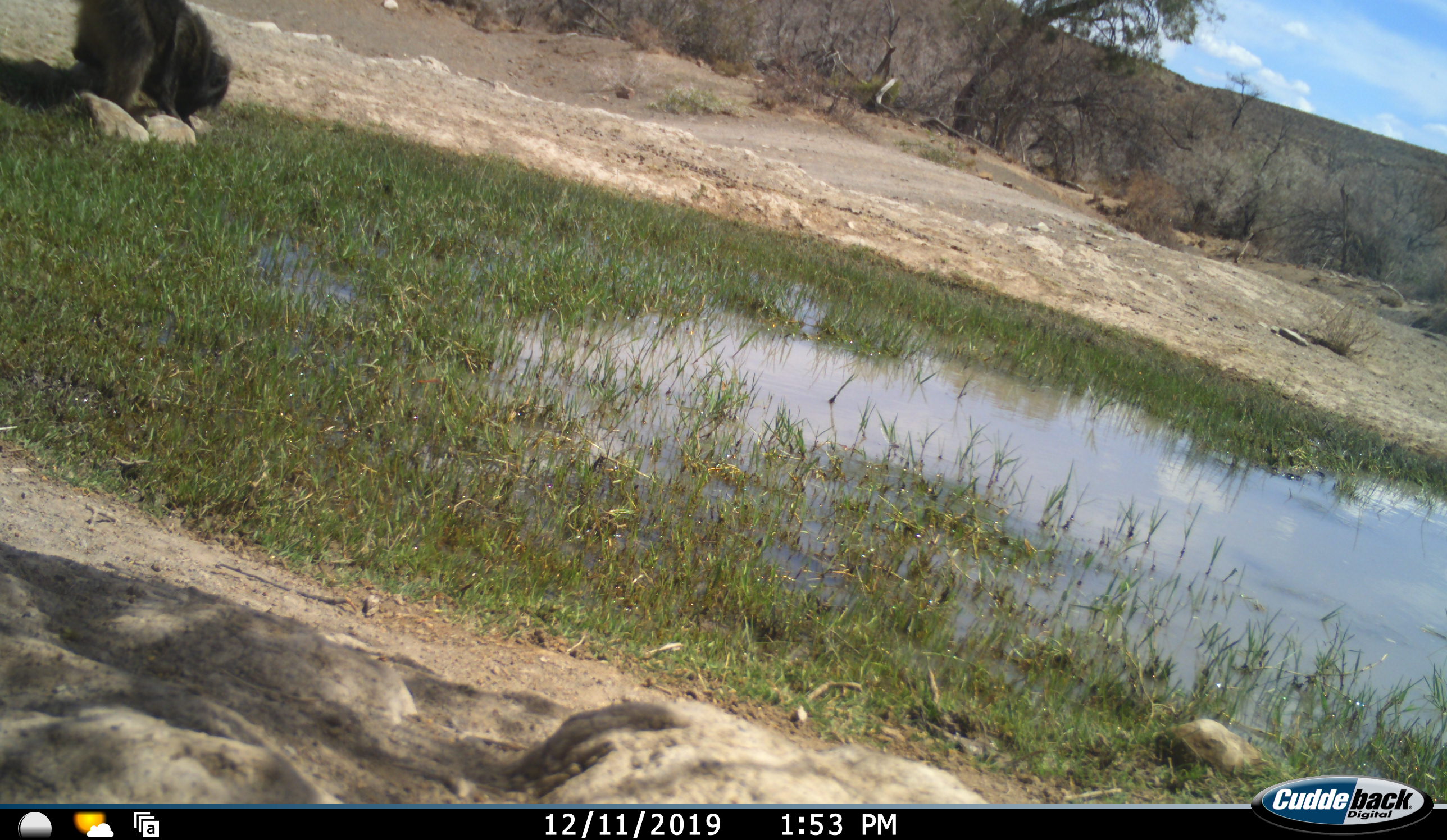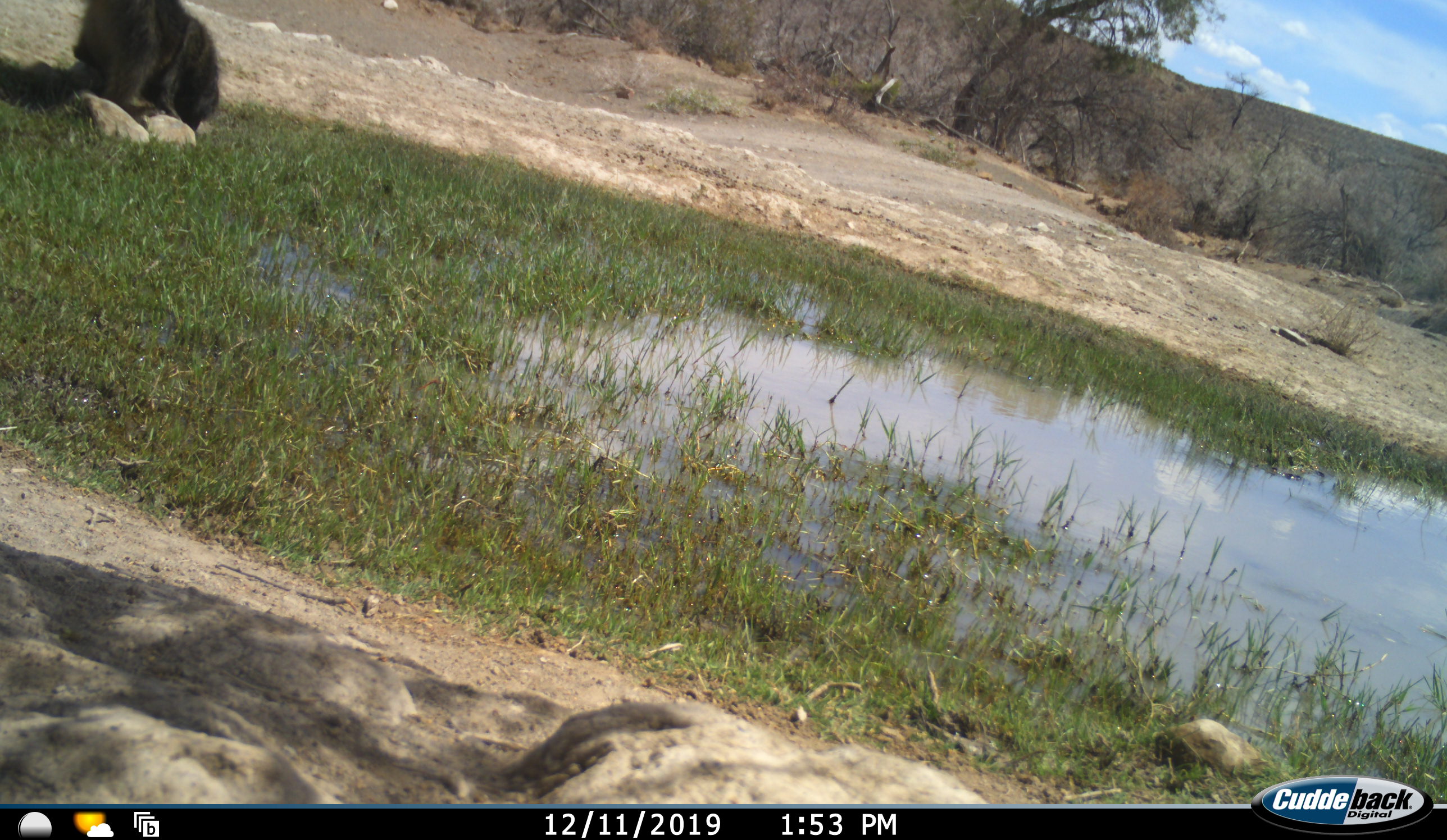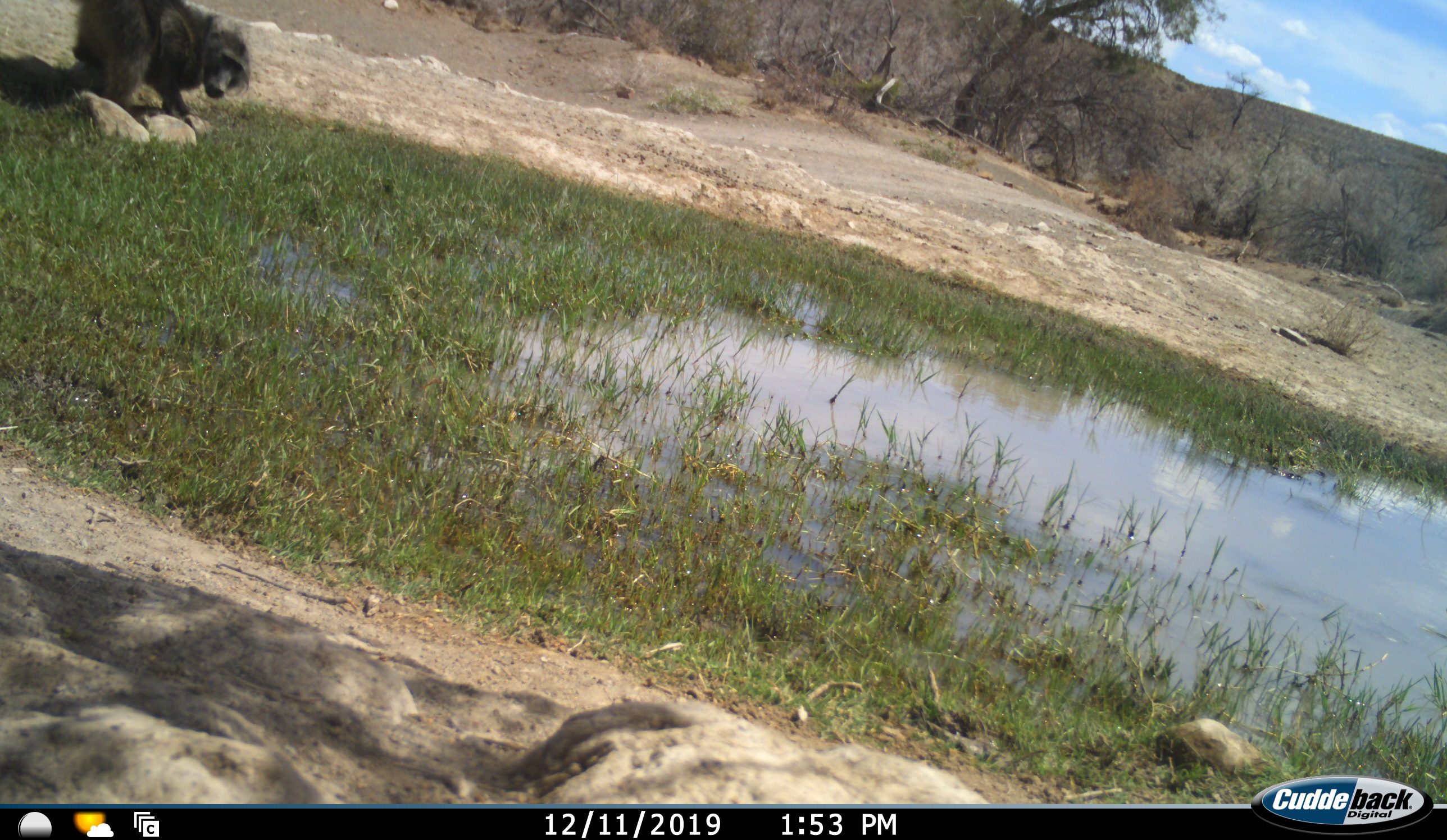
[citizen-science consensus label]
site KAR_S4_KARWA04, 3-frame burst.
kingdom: Animalia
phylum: Chordata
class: Mammalia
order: Primates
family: Cercopithecidae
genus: Papio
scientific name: Papio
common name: baboon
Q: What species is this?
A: Baboon (Papio).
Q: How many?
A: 1.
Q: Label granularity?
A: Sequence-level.